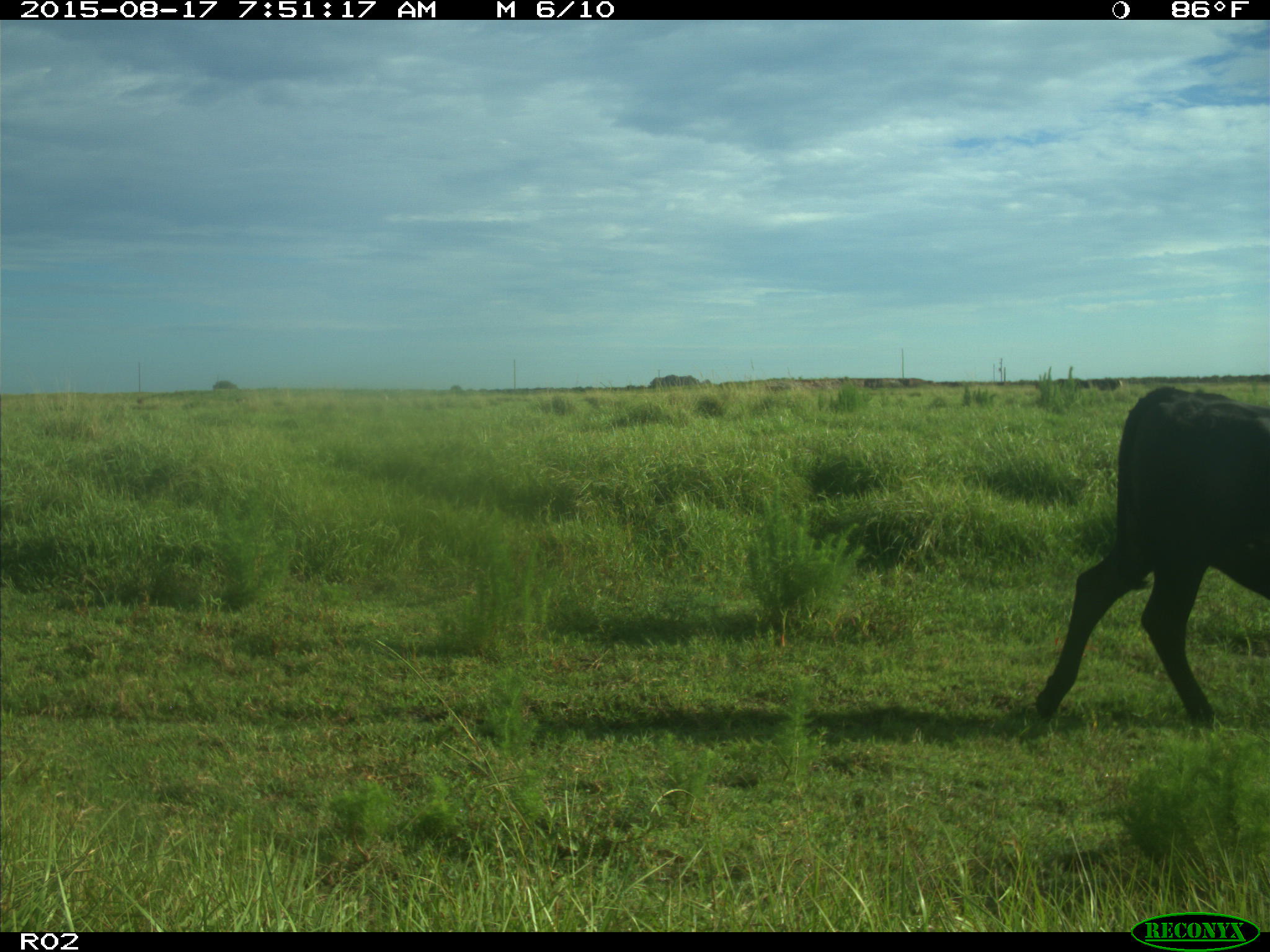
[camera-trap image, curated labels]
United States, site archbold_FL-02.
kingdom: Animalia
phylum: Chordata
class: Mammalia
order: Artiodactyla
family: Bovidae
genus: Bos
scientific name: Bos taurus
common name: domestic cow